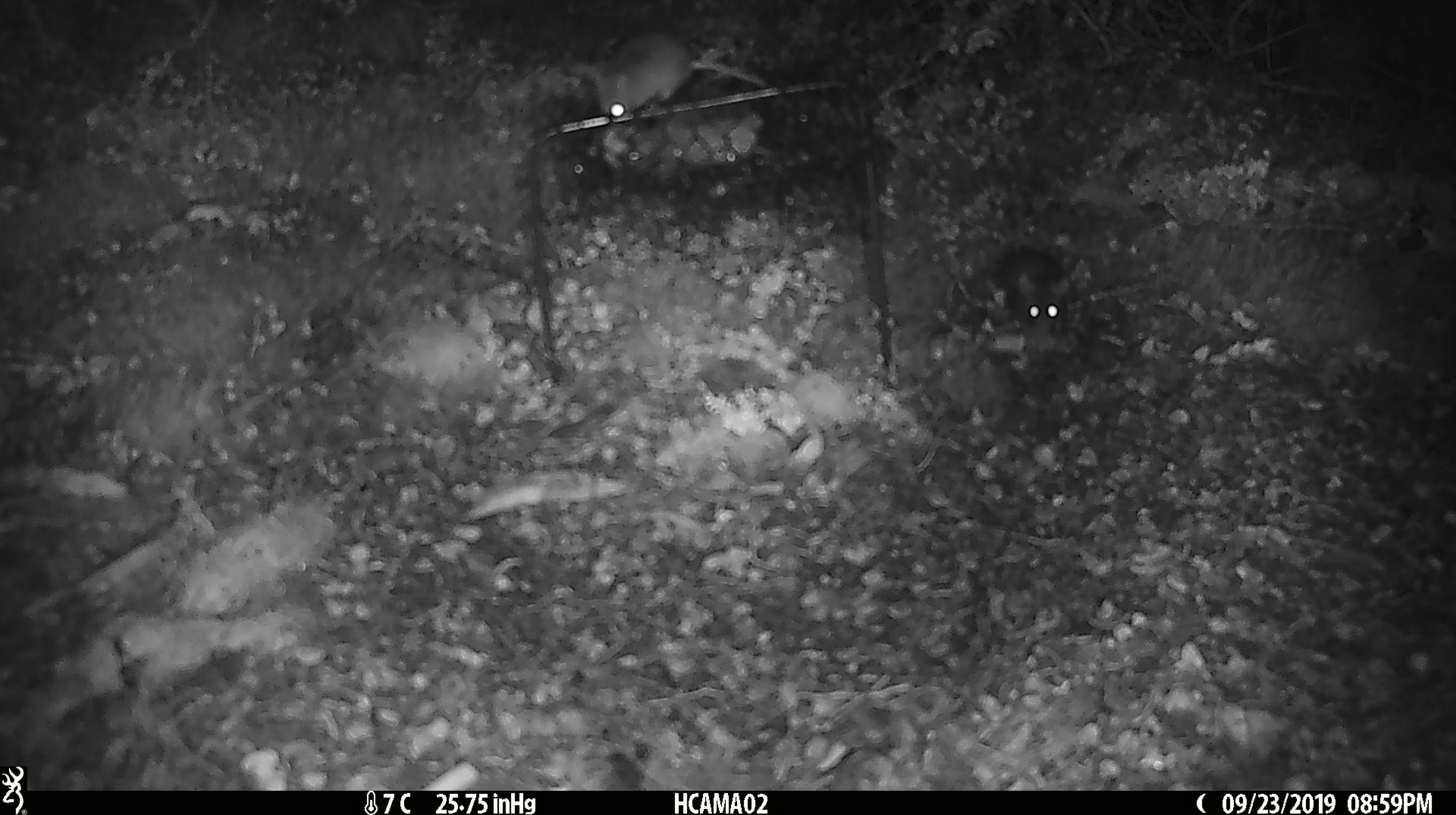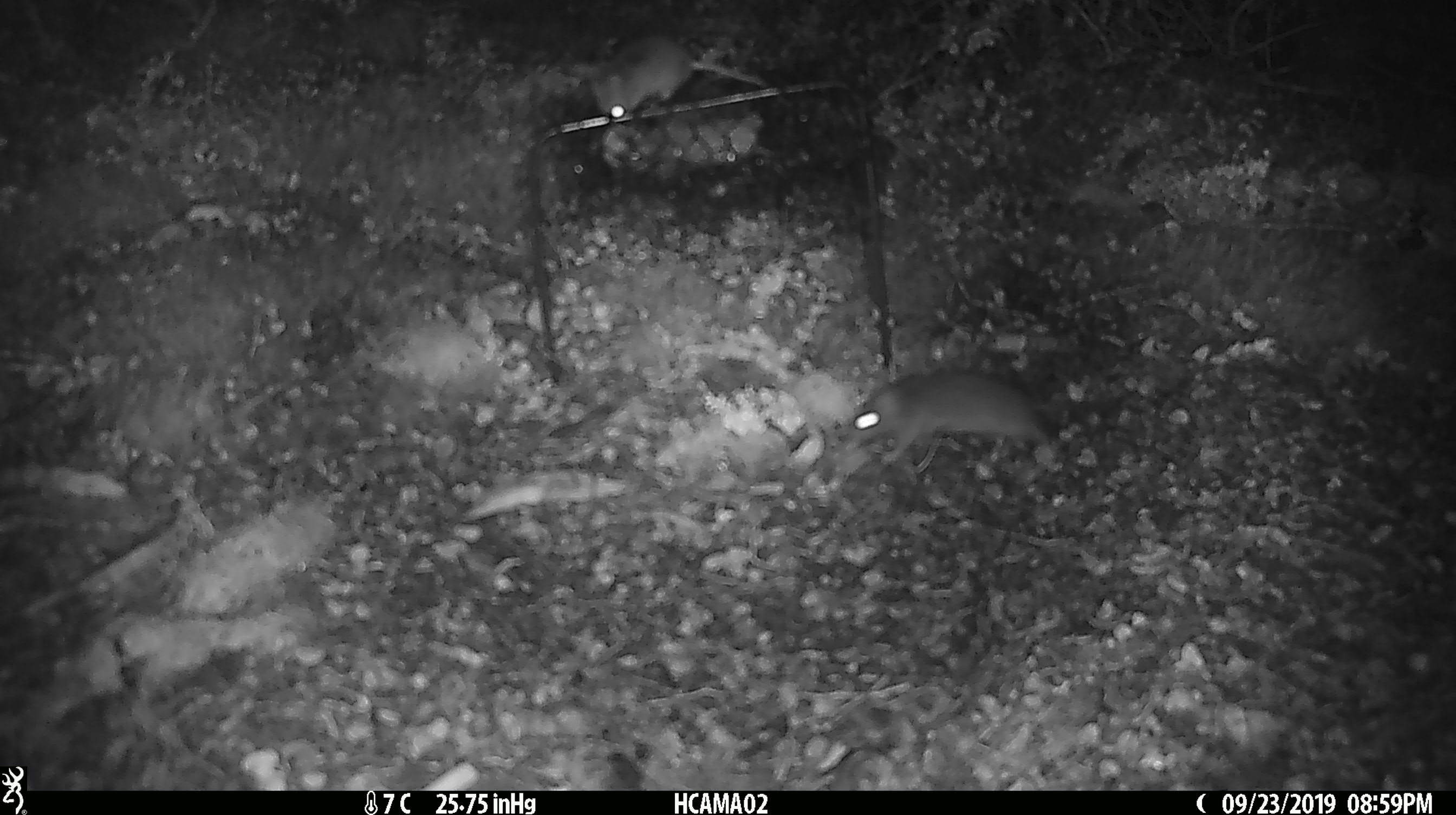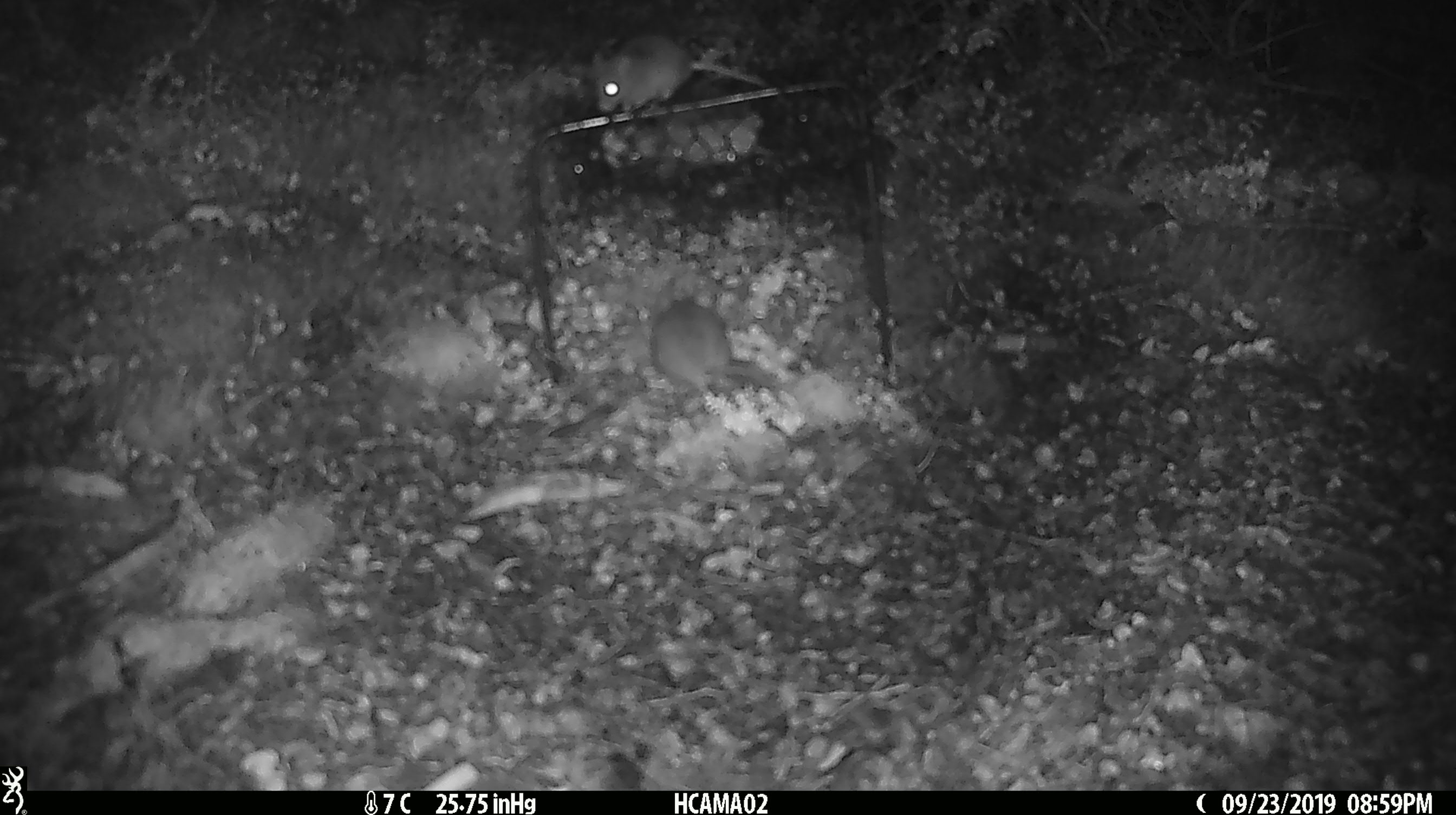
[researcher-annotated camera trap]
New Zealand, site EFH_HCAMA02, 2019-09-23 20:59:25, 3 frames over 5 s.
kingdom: Animalia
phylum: Chordata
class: Mammalia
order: Rodentia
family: Muridae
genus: Rattus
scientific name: Rattus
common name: rat